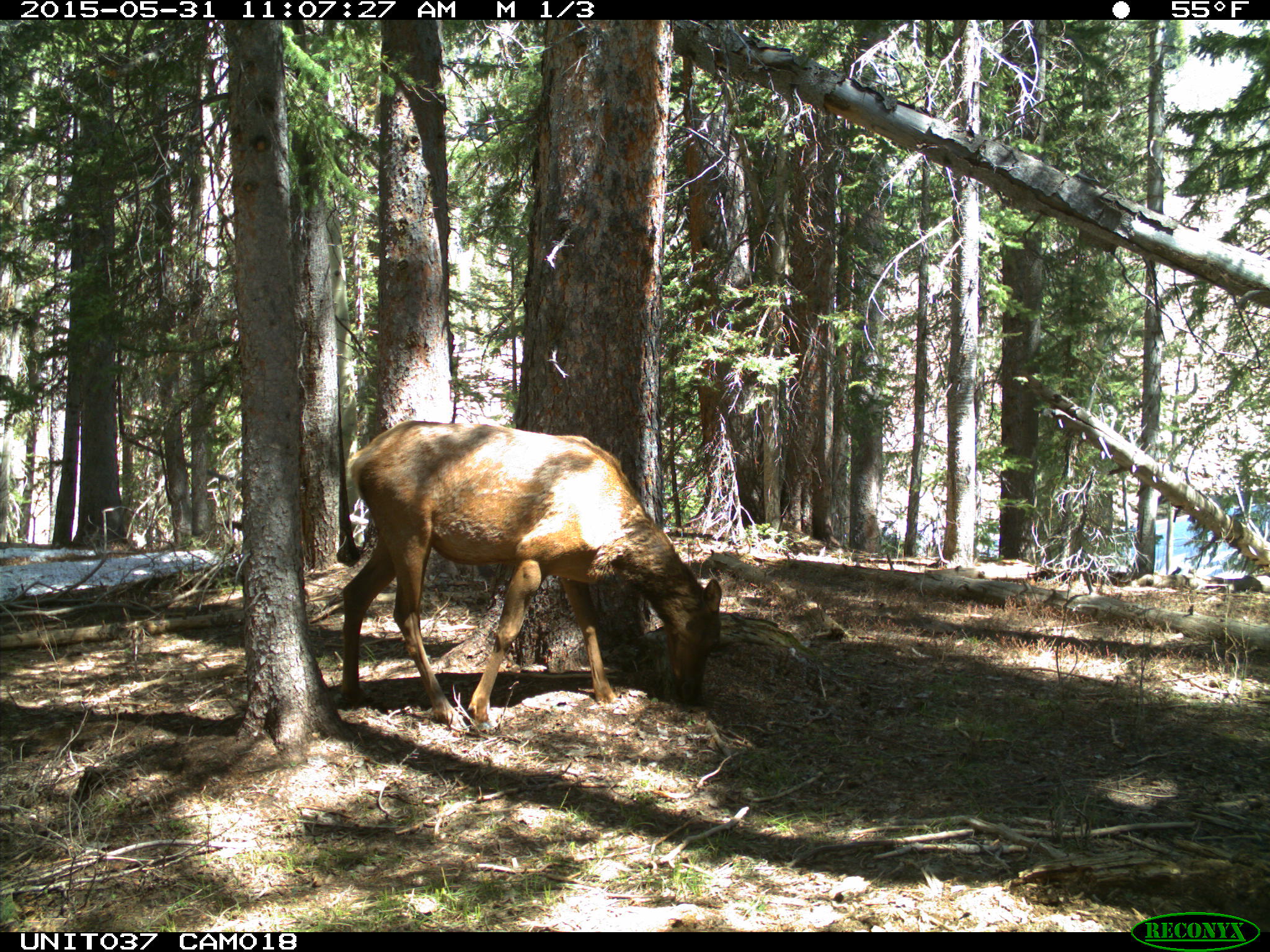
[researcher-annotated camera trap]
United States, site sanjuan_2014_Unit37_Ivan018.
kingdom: Animalia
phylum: Chordata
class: Mammalia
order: Artiodactyla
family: Cervidae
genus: Cervus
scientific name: Cervus elaphus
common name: red deer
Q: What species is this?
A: Cervus elaphus (red deer).